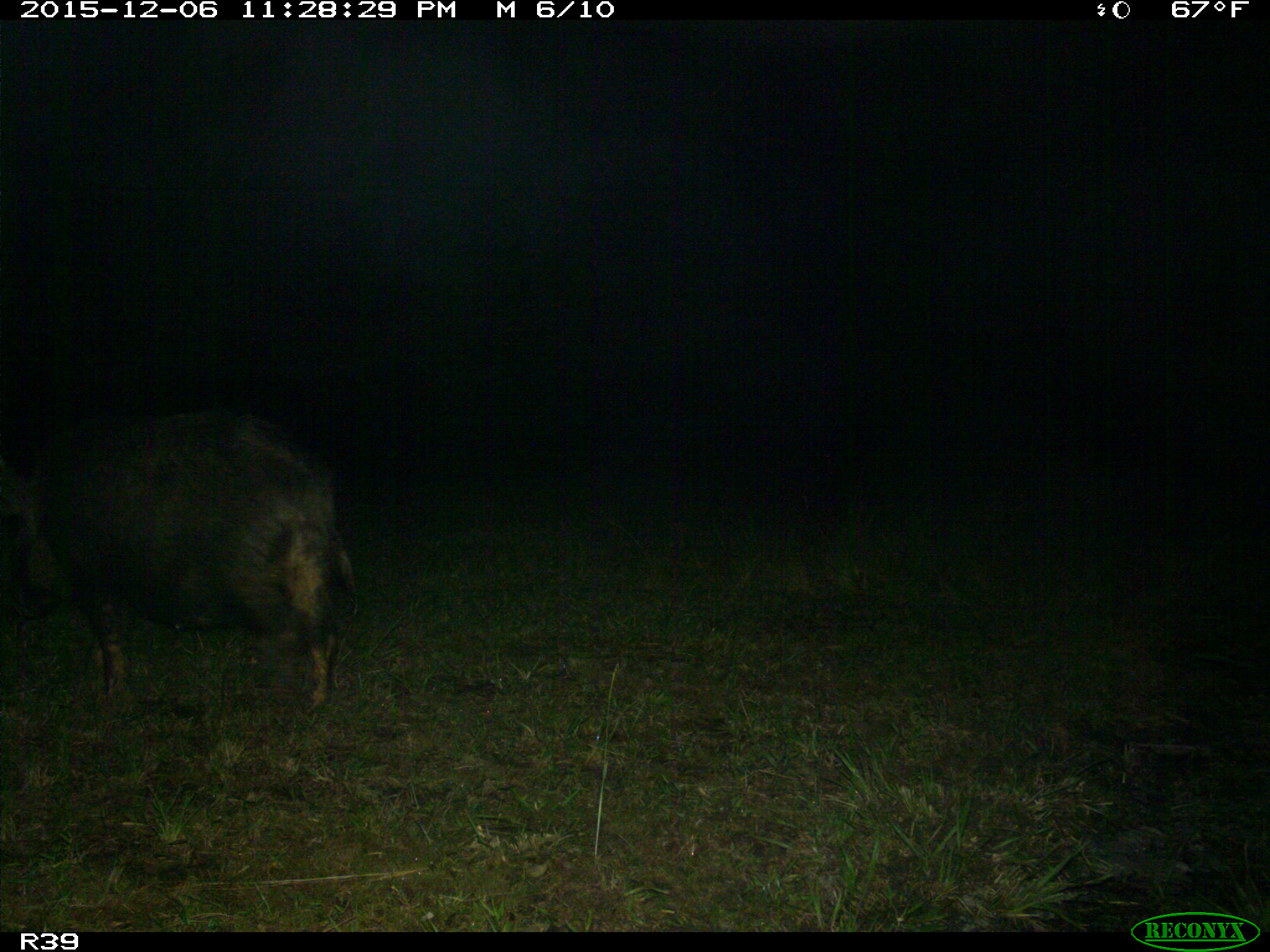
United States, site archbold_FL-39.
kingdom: Animalia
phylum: Chordata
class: Mammalia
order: Artiodactyla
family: Suidae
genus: Sus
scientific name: Sus scrofa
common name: wild boar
Sus scrofa (wild boar).